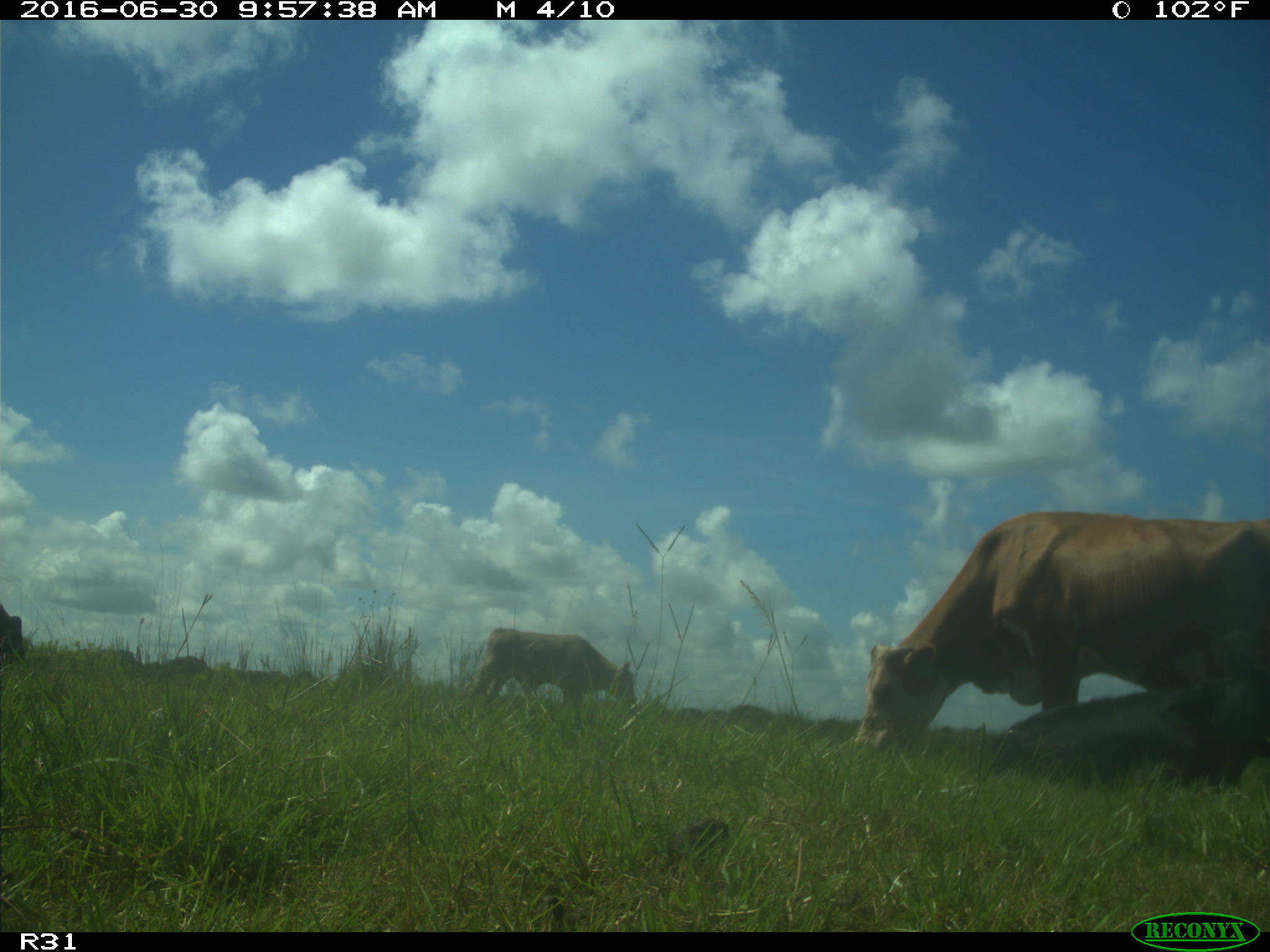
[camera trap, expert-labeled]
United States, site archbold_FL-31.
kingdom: Animalia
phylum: Chordata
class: Mammalia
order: Artiodactyla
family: Bovidae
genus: Bos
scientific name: Bos taurus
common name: domestic cow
Bos taurus (domestic cow).